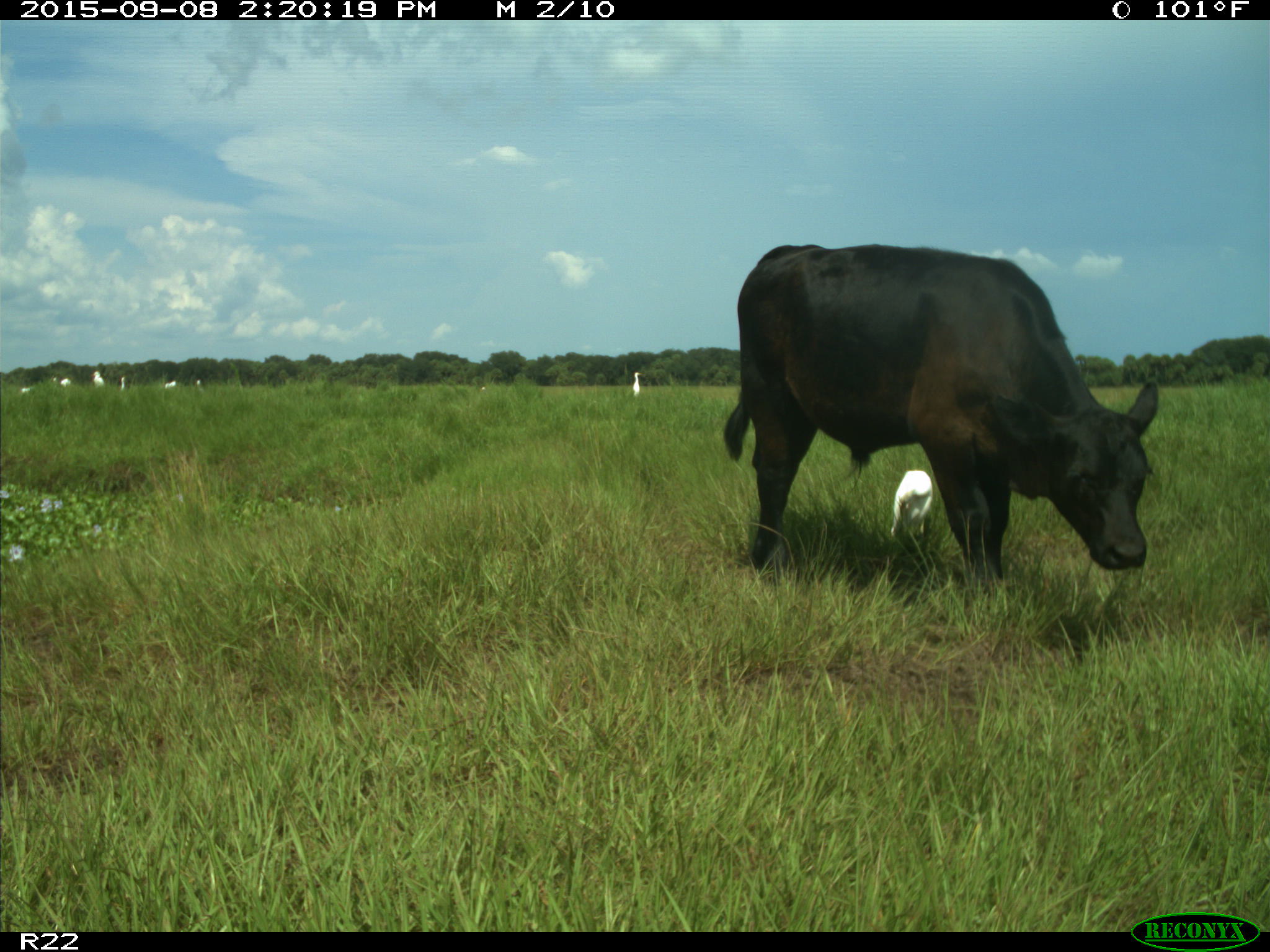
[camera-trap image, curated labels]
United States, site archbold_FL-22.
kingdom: Animalia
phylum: Chordata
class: Mammalia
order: Artiodactyla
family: Bovidae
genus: Bos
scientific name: Bos taurus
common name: domestic cow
Bos taurus (domestic cow).